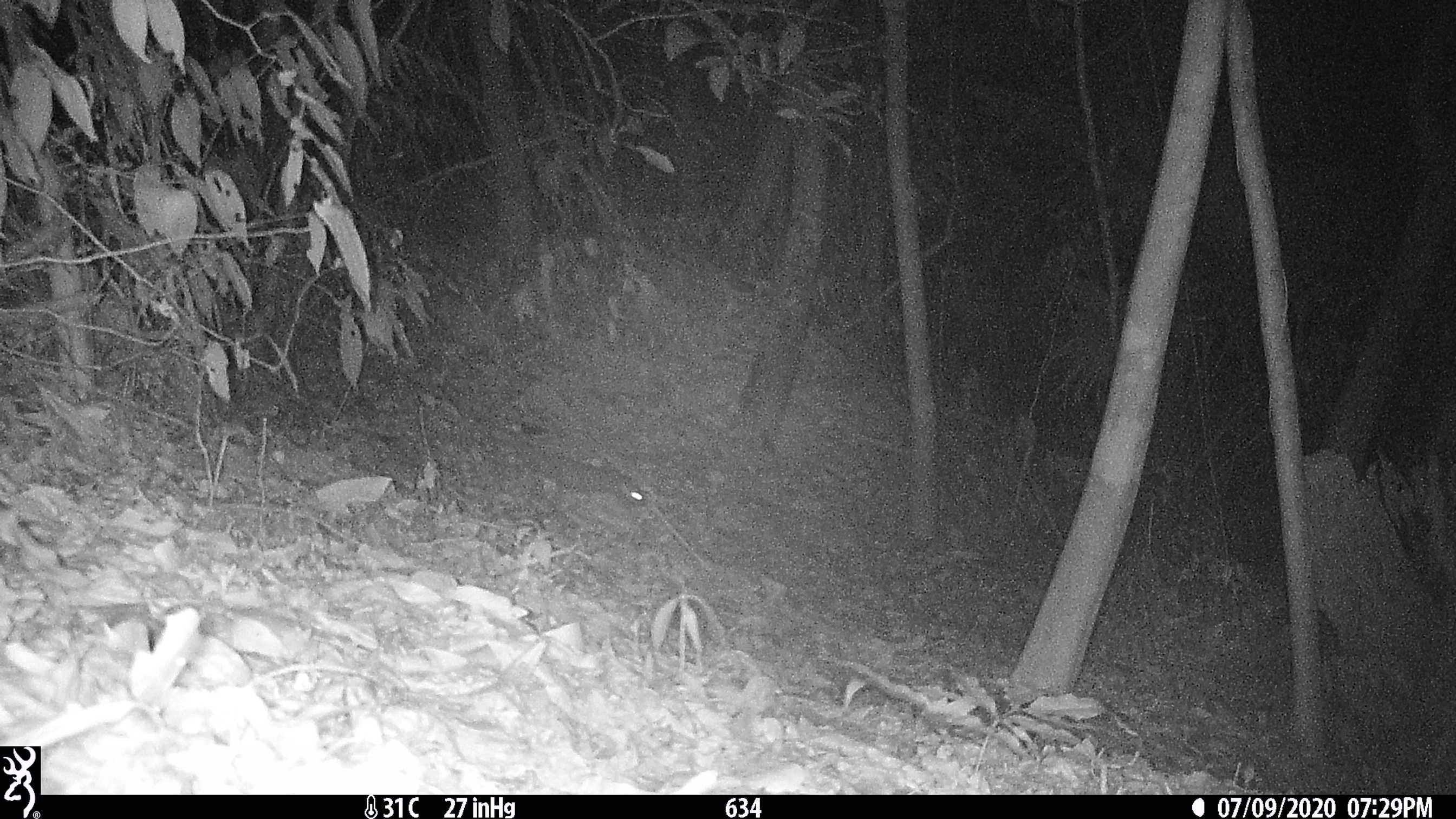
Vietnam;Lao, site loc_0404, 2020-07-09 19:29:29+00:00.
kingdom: Animalia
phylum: Chordata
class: Mammalia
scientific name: Mammalia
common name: mammal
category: unidentified small mammal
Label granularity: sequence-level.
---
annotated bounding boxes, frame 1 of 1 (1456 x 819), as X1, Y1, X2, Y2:
unidentified small mammal: 513, 441, 645, 505